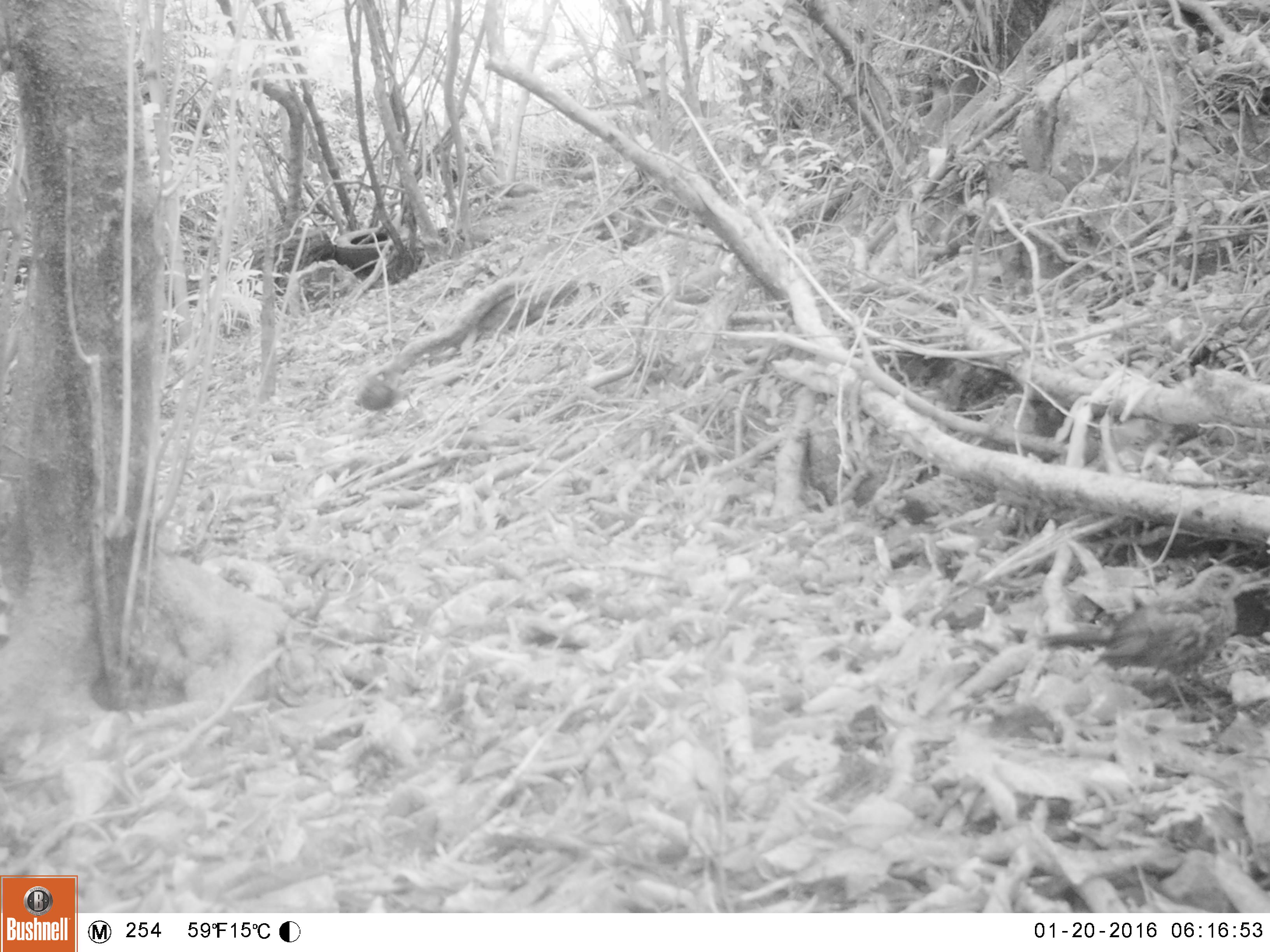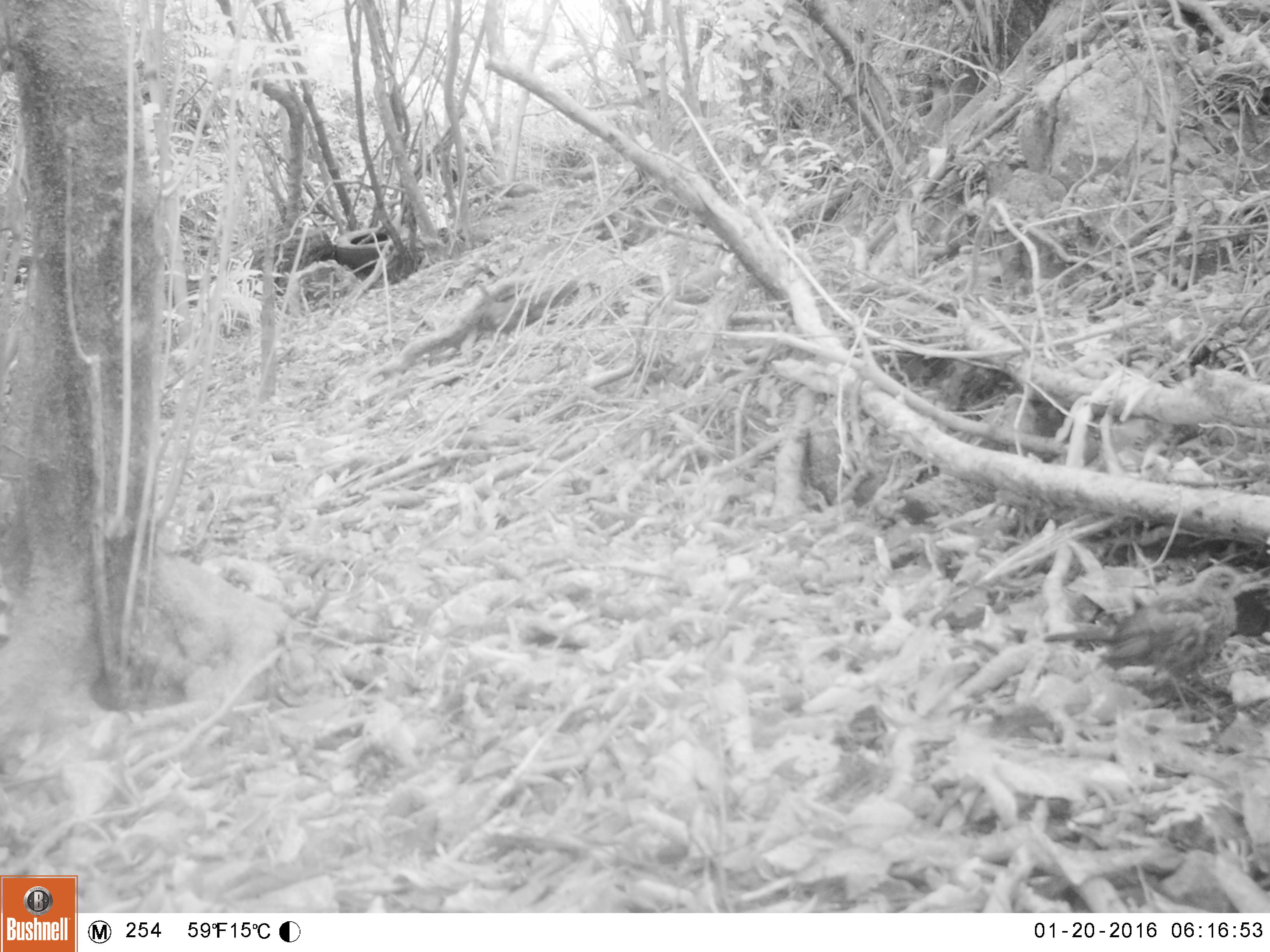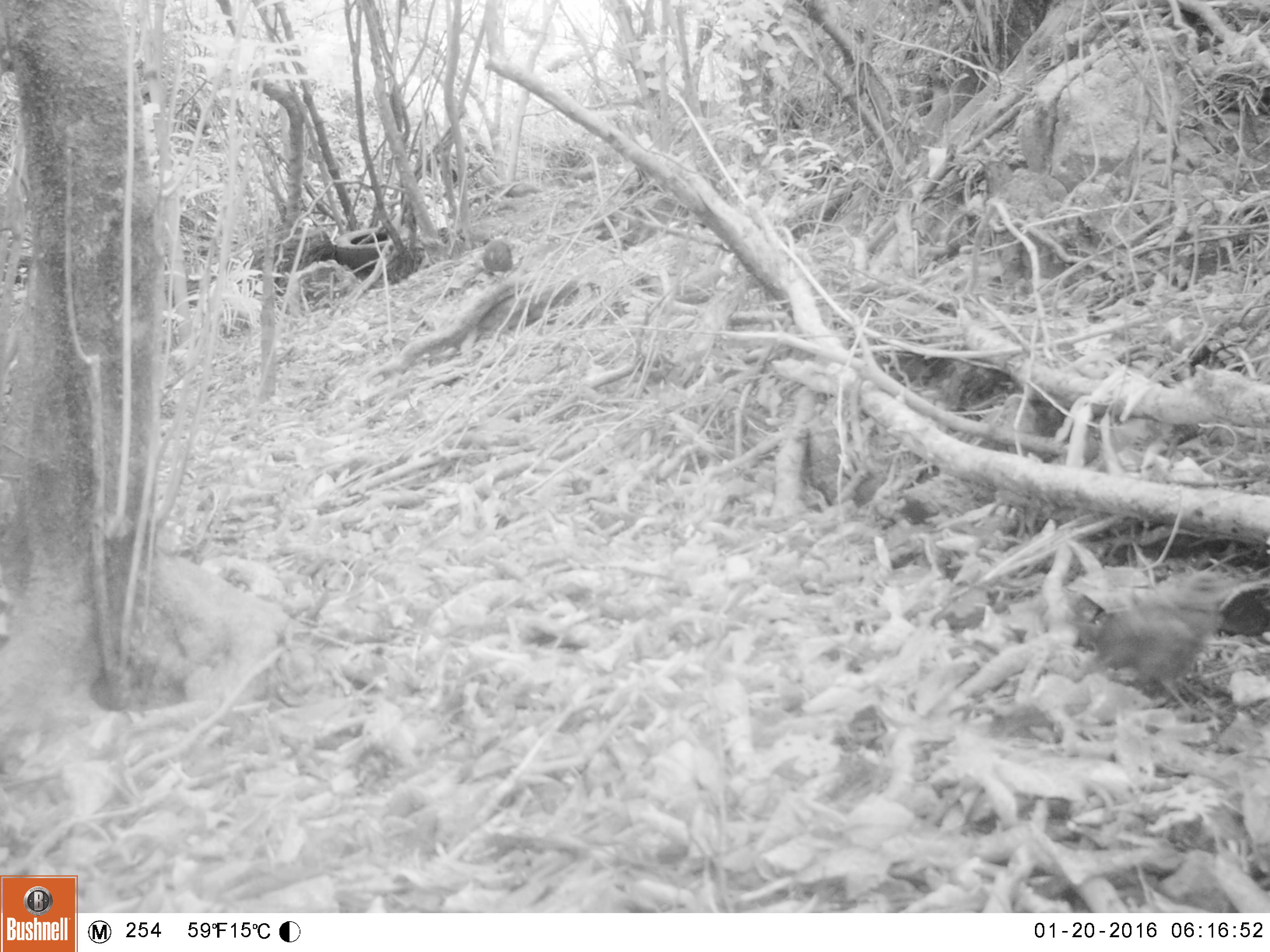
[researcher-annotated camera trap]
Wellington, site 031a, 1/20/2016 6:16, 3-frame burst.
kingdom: Animalia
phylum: Chordata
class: Aves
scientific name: Aves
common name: bird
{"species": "bird (Aves)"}